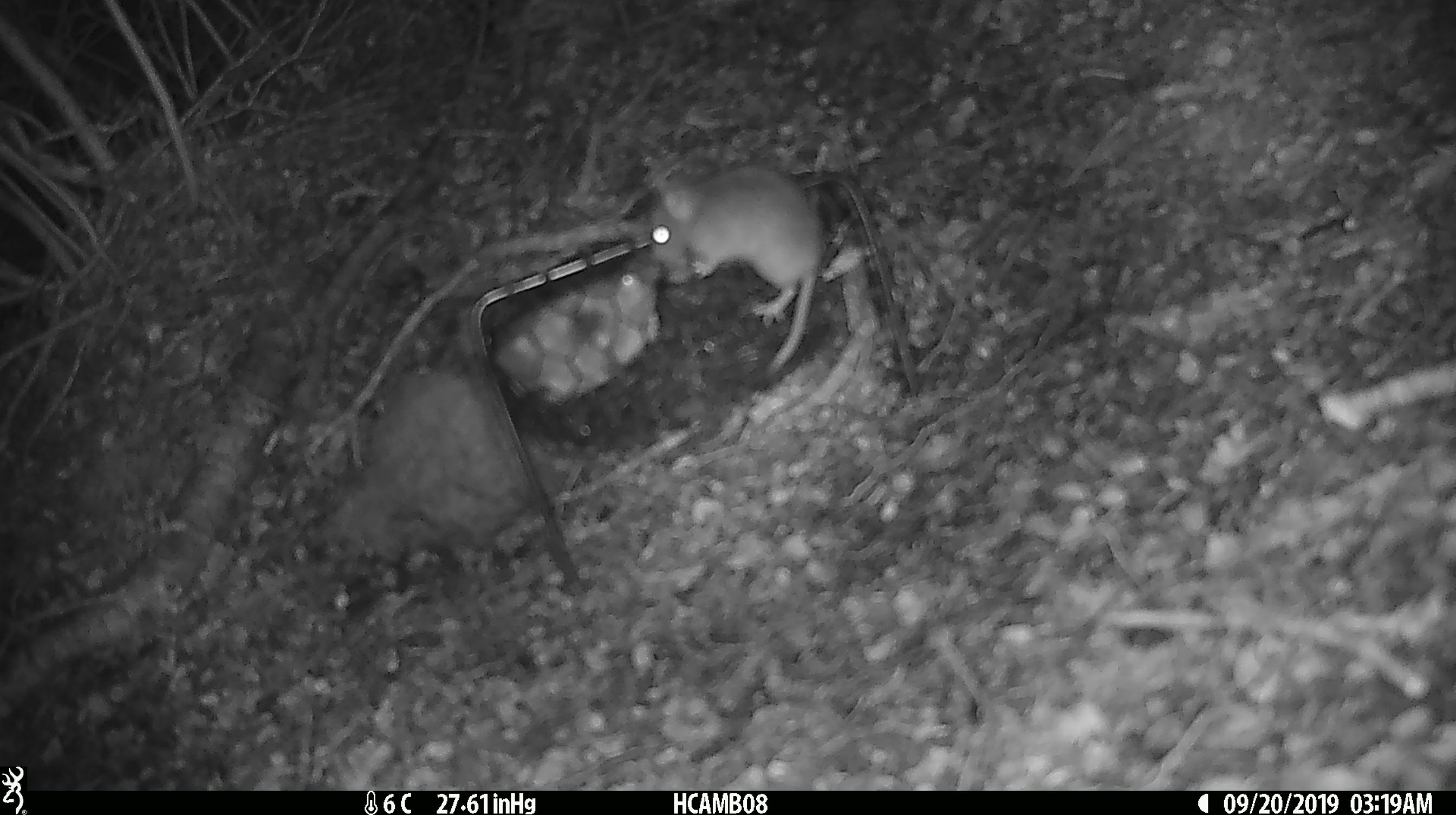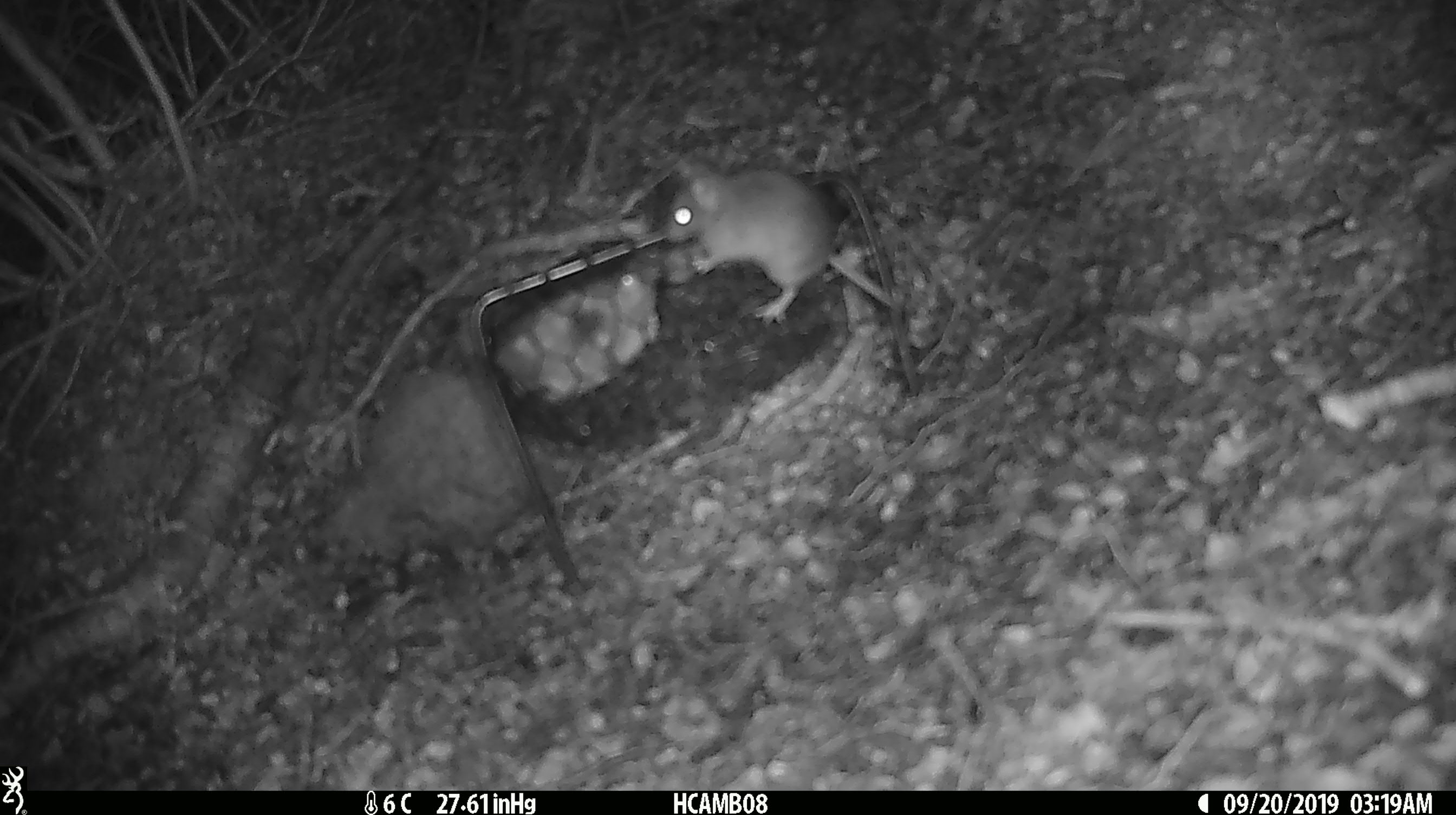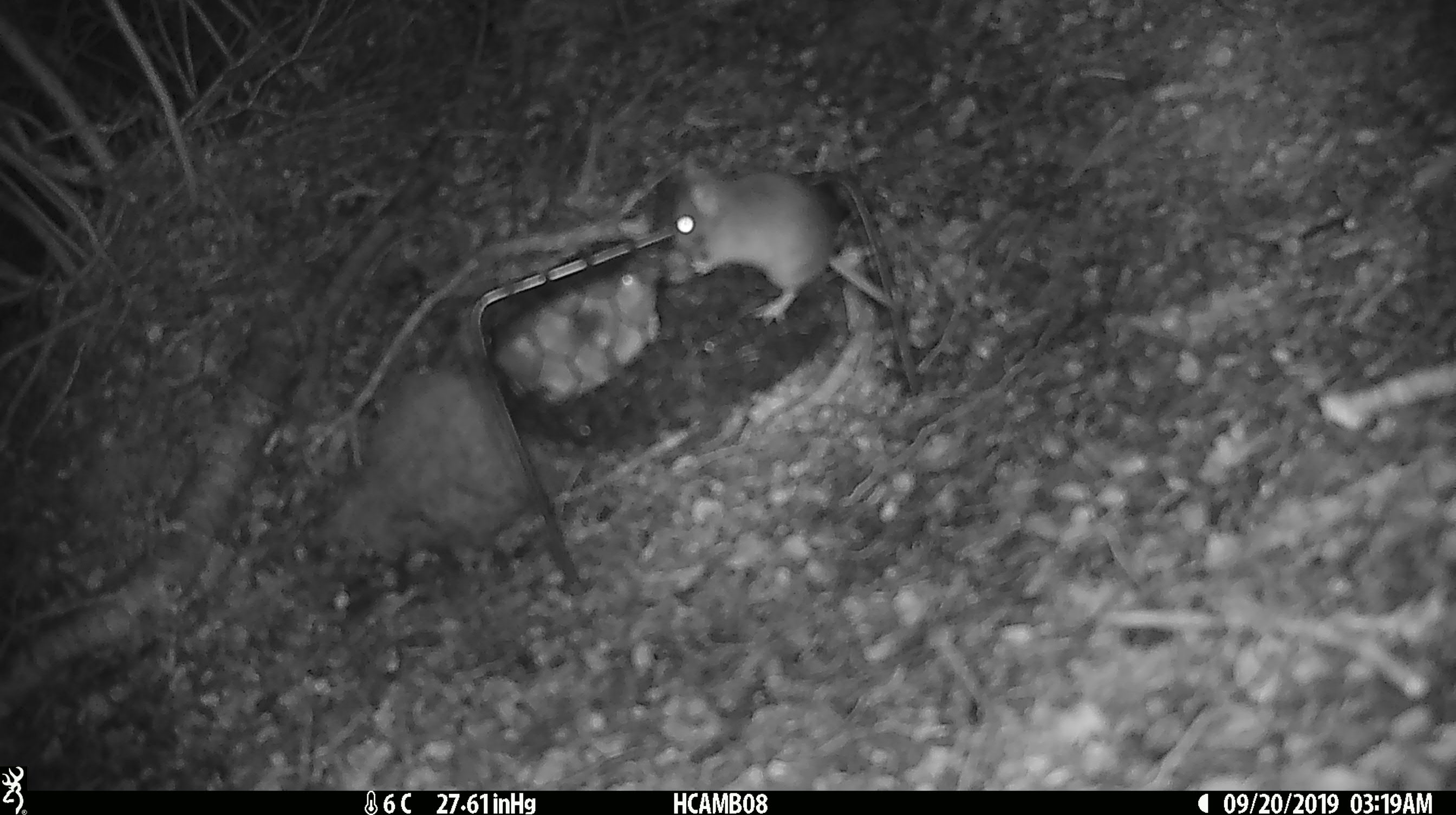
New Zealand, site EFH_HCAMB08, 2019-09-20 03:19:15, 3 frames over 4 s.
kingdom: Animalia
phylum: Chordata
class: Mammalia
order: Rodentia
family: Muridae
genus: Mus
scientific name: Mus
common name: mouse